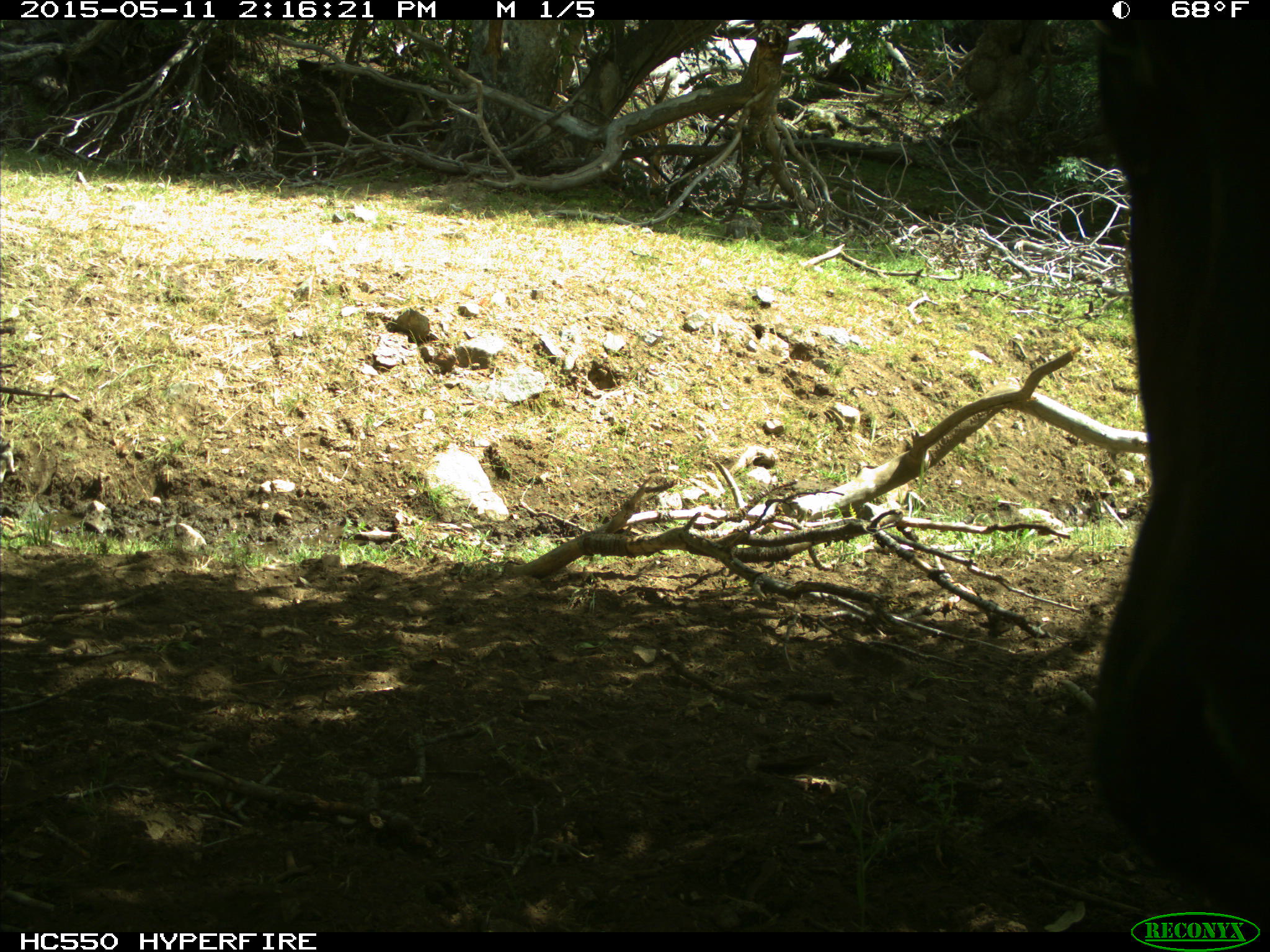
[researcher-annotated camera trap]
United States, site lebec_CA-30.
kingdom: Animalia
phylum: Chordata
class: Mammalia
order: Artiodactyla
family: Bovidae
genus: Bos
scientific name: Bos taurus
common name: domestic cow